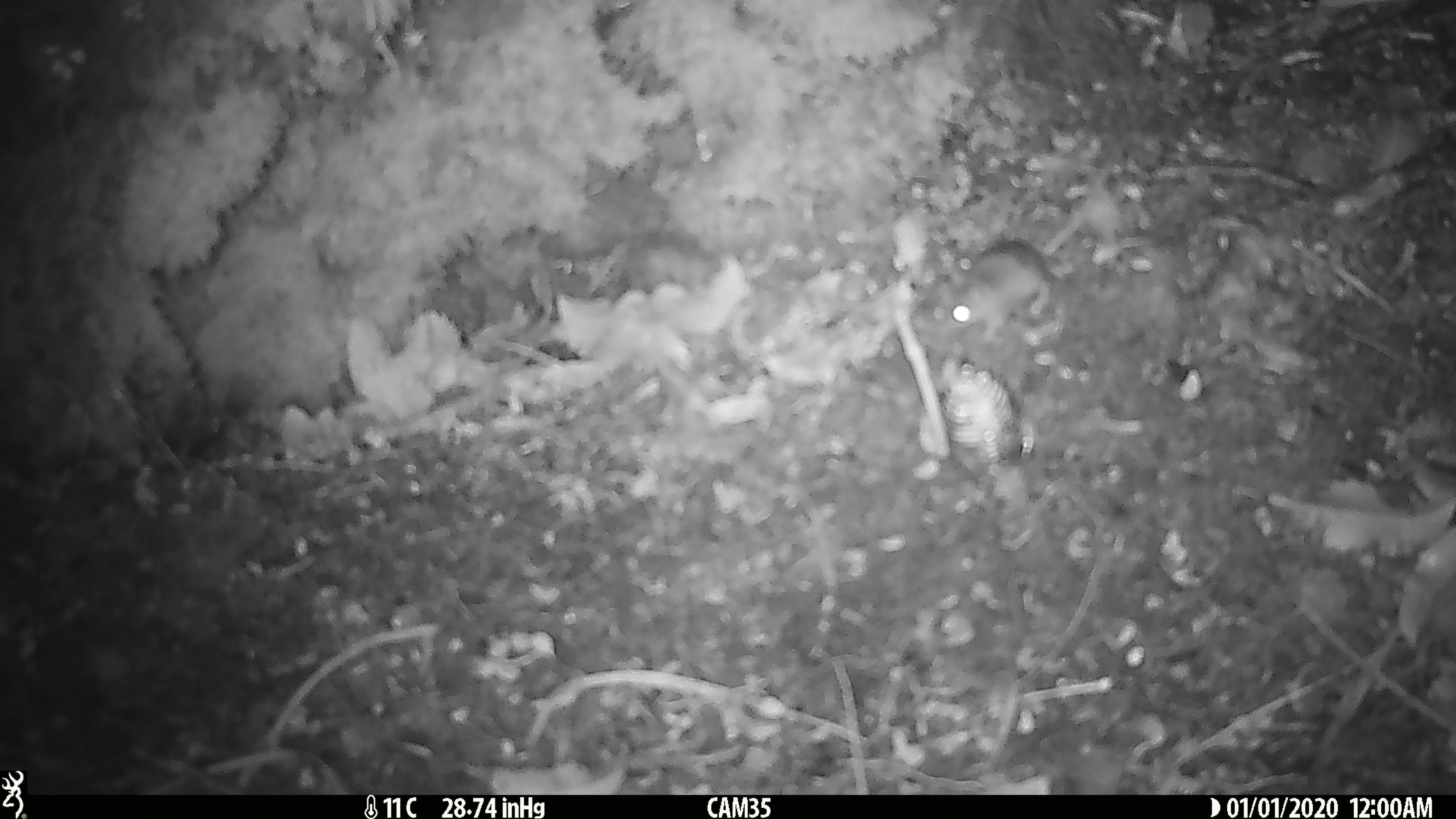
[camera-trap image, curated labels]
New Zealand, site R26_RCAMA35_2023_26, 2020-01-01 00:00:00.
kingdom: Animalia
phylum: Chordata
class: Mammalia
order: Rodentia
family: Muridae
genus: Mus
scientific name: Mus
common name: mouse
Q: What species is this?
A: Mouse (Mus).